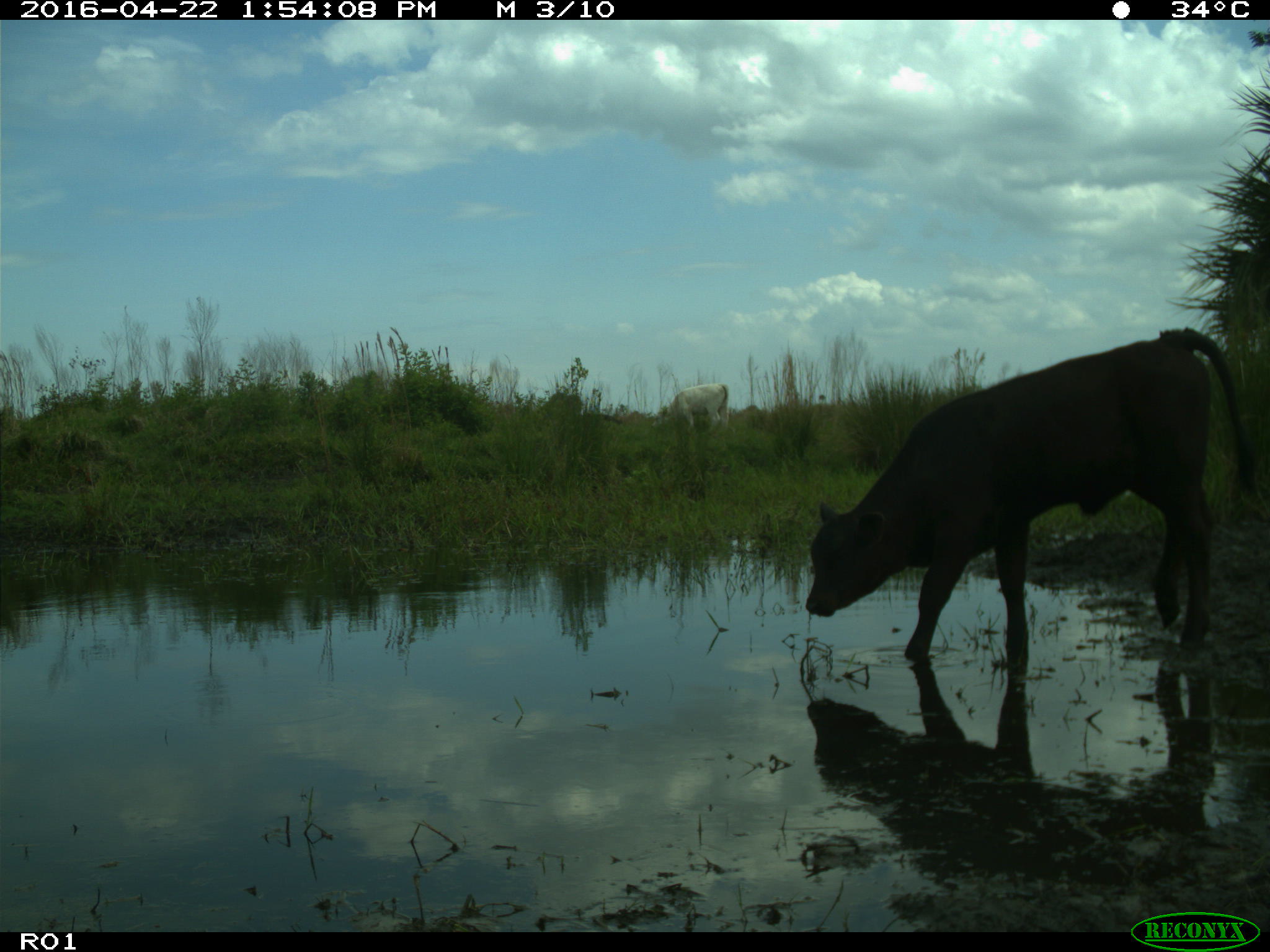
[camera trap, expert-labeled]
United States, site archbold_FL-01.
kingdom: Animalia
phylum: Chordata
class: Mammalia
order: Artiodactyla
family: Bovidae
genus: Bos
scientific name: Bos taurus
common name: domestic cow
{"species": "Bos taurus (domestic cow)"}